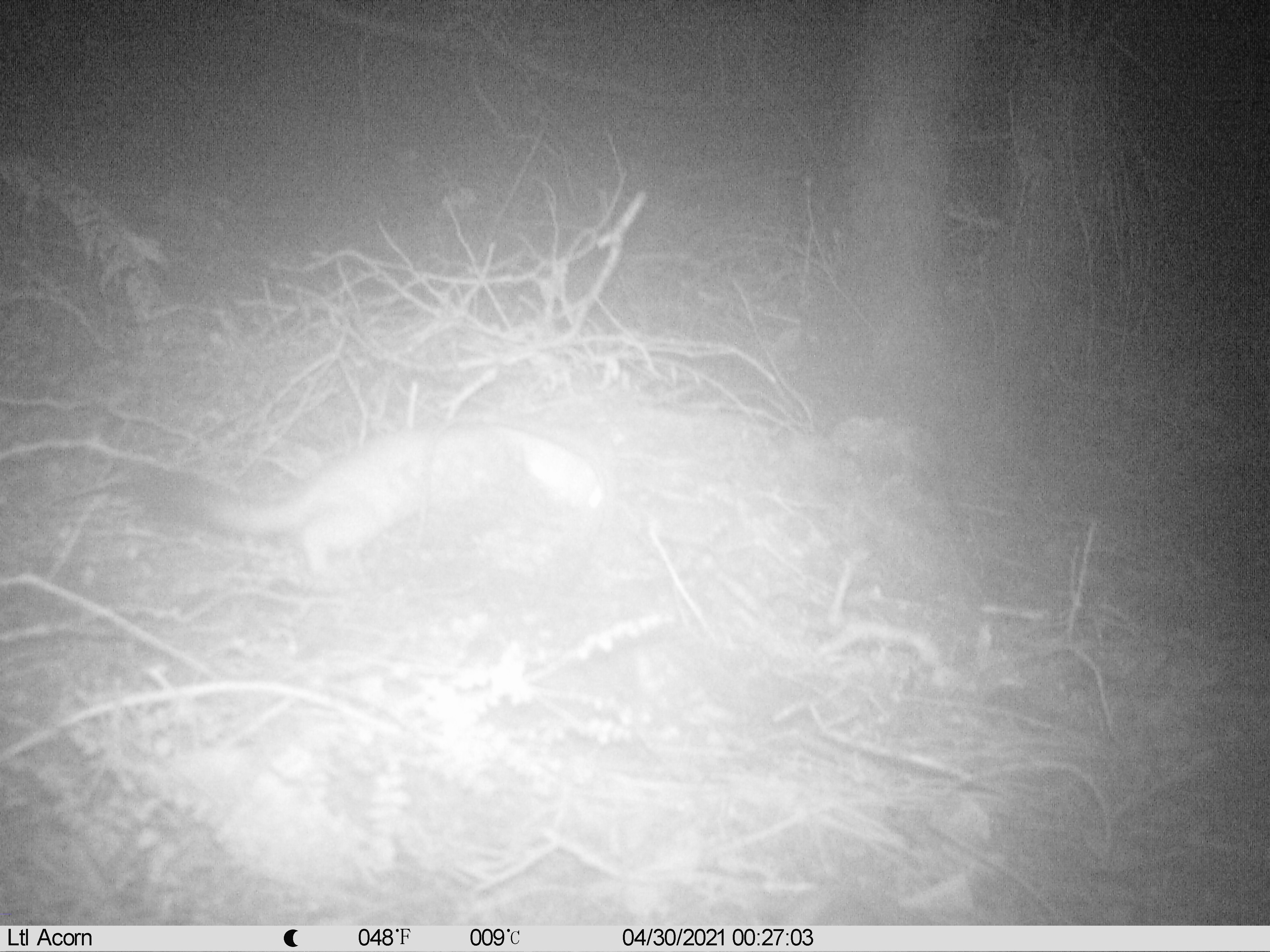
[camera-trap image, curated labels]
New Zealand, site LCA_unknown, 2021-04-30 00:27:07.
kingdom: Animalia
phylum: Chordata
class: Mammalia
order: Carnivora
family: Mustelidae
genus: Mustela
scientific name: Mustela erminea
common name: stoat